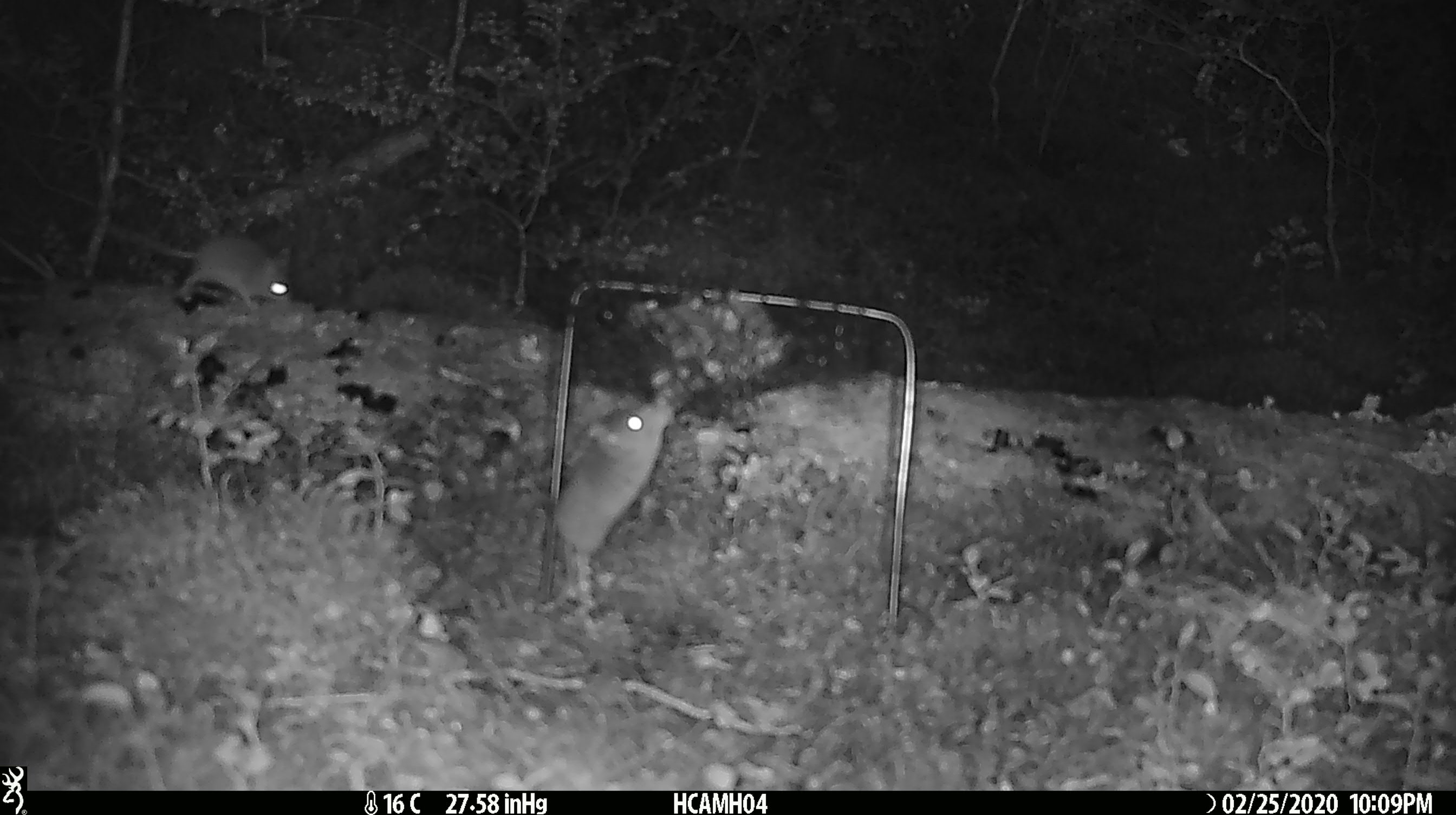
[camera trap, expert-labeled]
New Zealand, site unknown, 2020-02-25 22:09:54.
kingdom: Animalia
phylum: Chordata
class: Mammalia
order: Rodentia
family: Muridae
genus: Mus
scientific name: Mus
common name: mouse